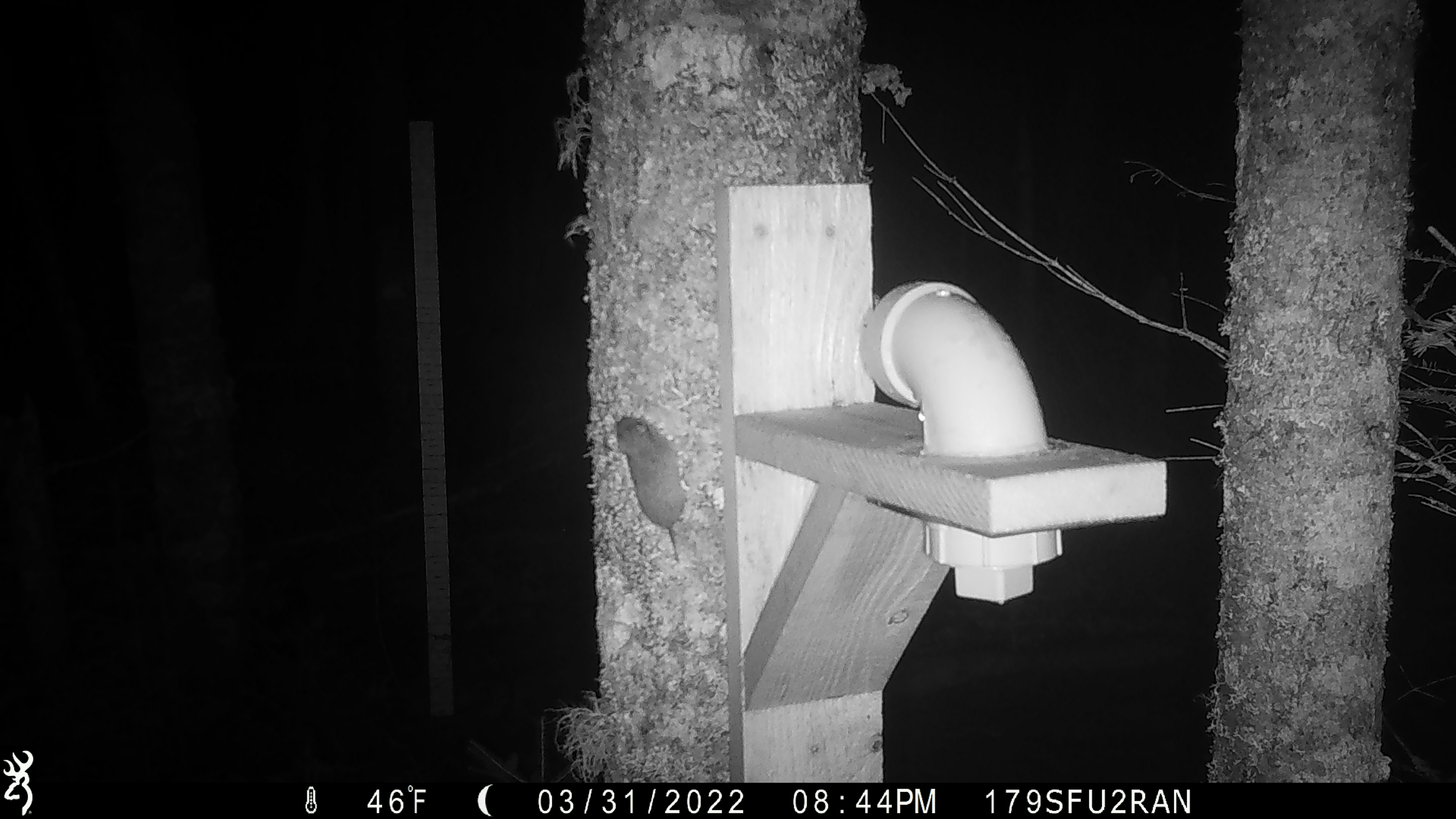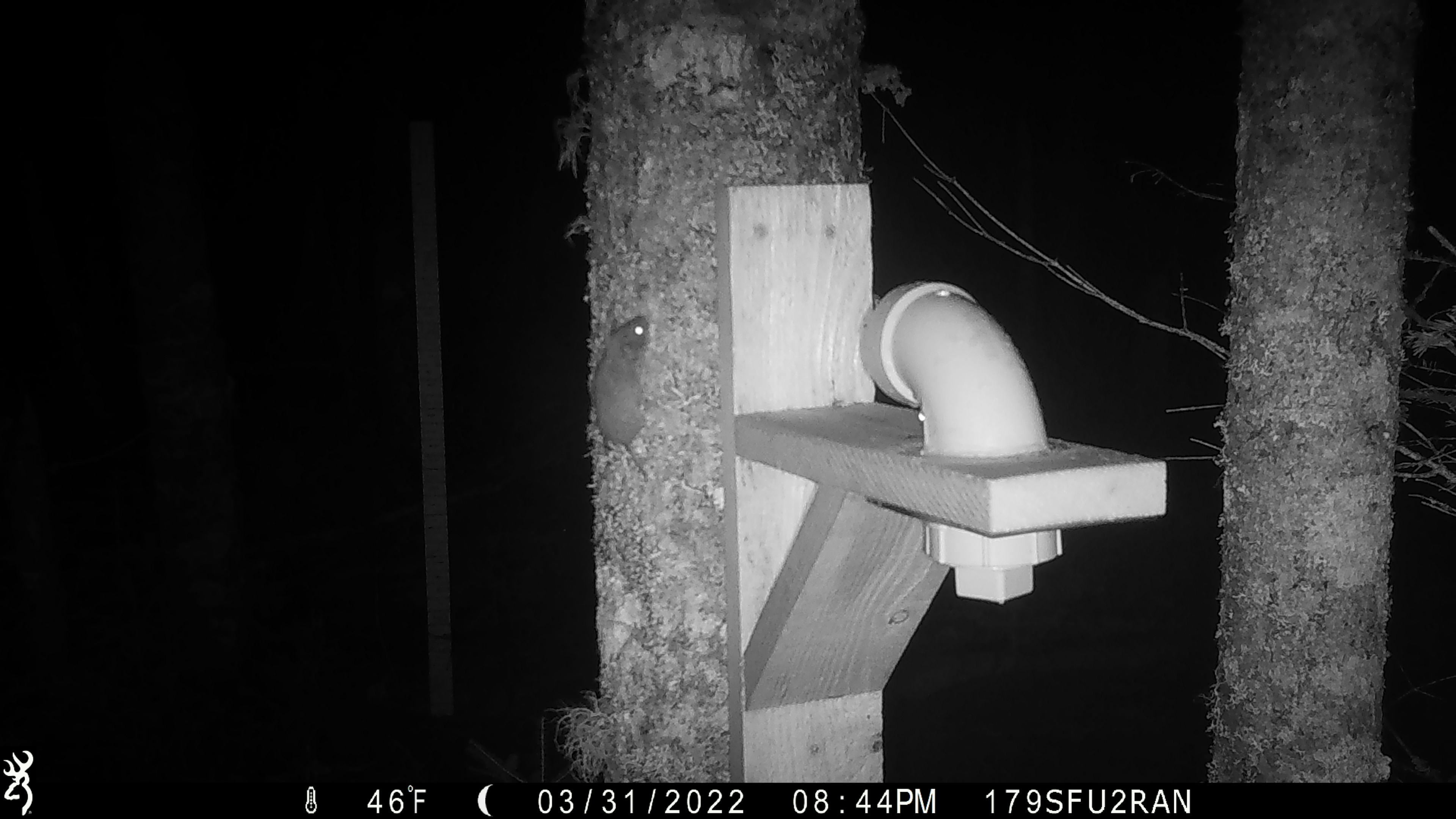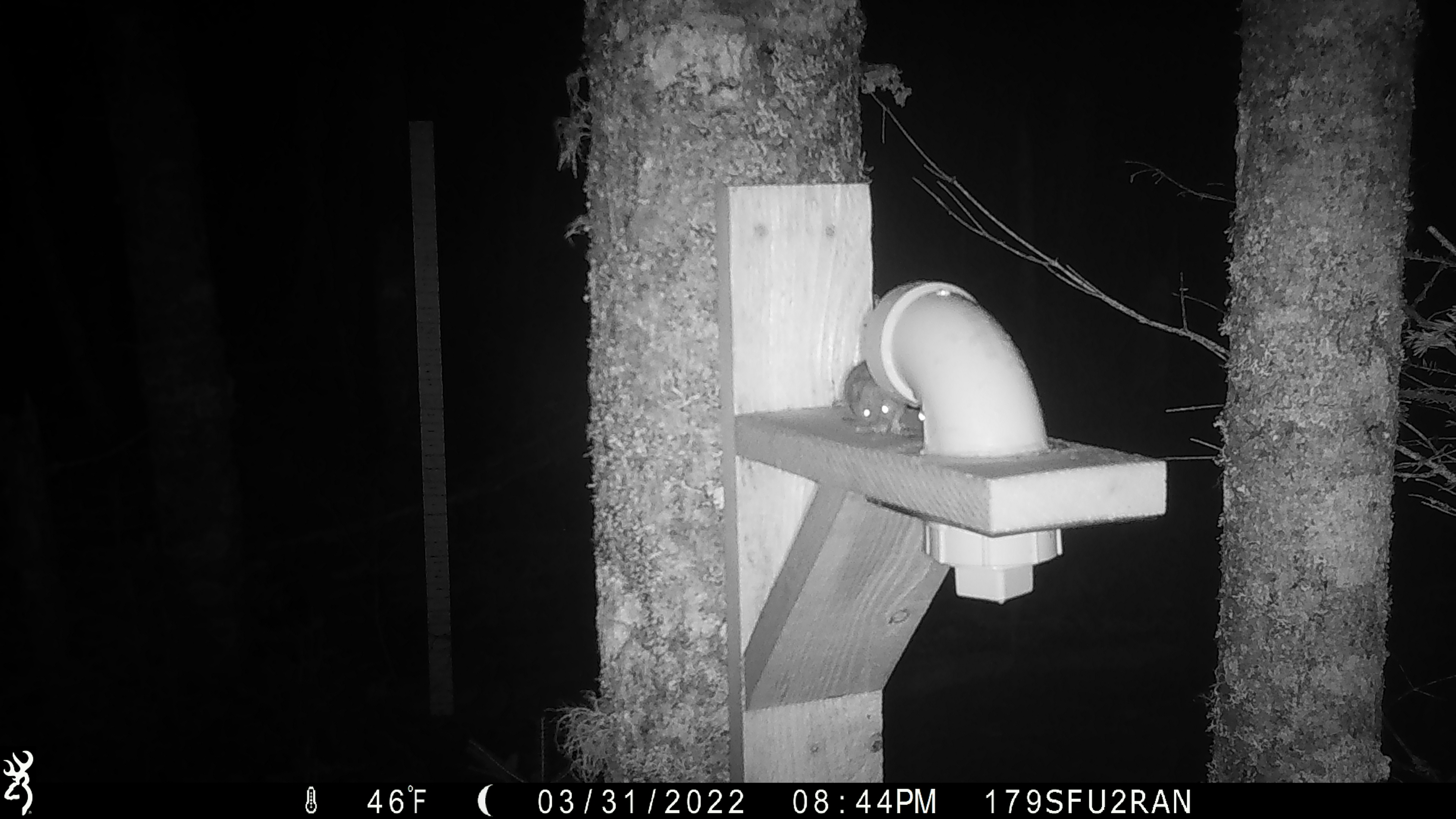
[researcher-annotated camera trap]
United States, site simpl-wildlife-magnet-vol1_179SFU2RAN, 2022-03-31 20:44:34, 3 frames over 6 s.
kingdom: Animalia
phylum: Chordata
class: Mammalia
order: Rodentia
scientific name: Rodentia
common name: mouse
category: mouse sp.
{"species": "mouse sp. (mouse) (Rodentia)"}